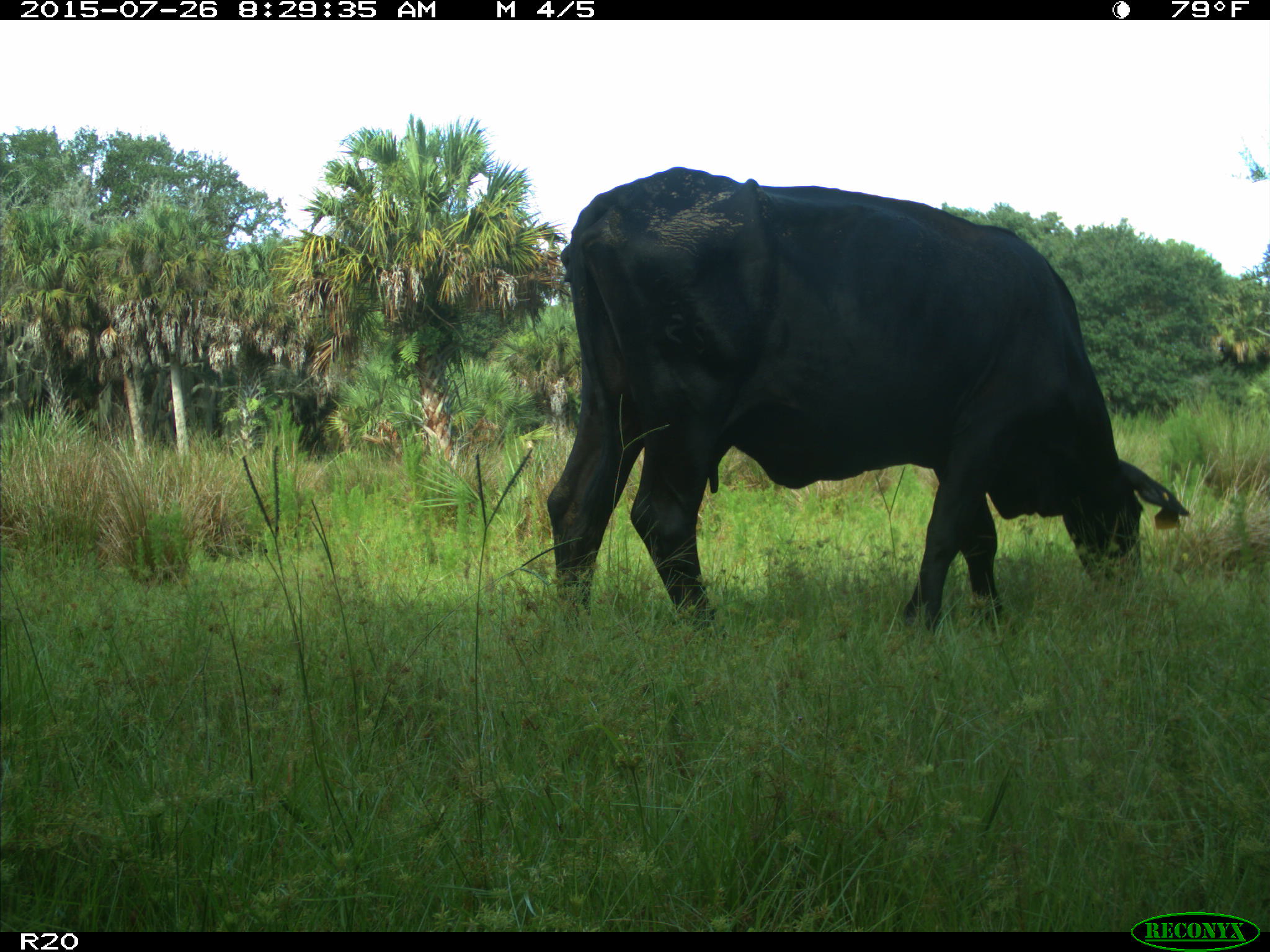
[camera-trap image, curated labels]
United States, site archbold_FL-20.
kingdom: Animalia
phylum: Chordata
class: Mammalia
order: Artiodactyla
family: Bovidae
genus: Bos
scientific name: Bos taurus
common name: domestic cow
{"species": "Bos taurus (domestic cow)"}